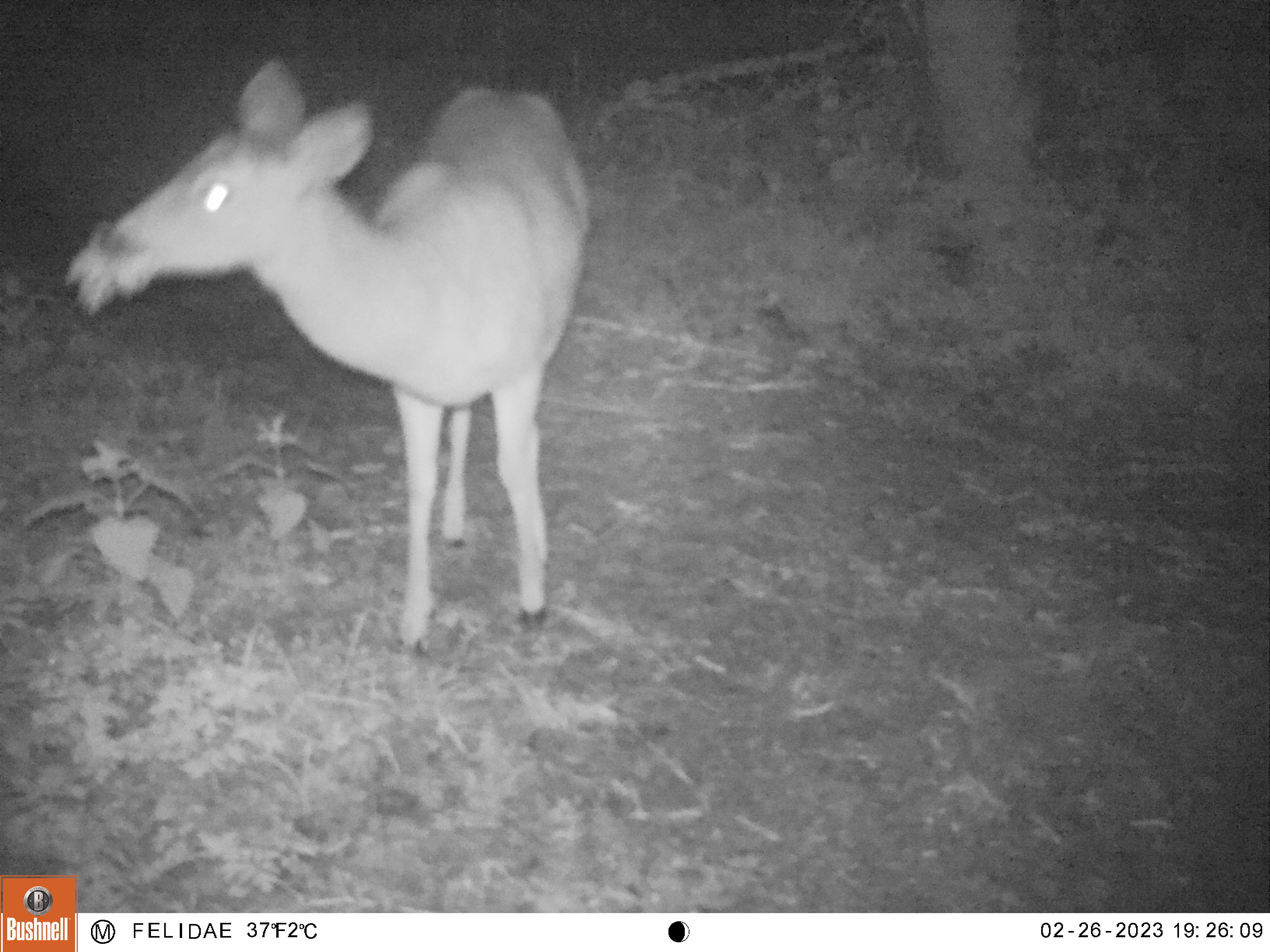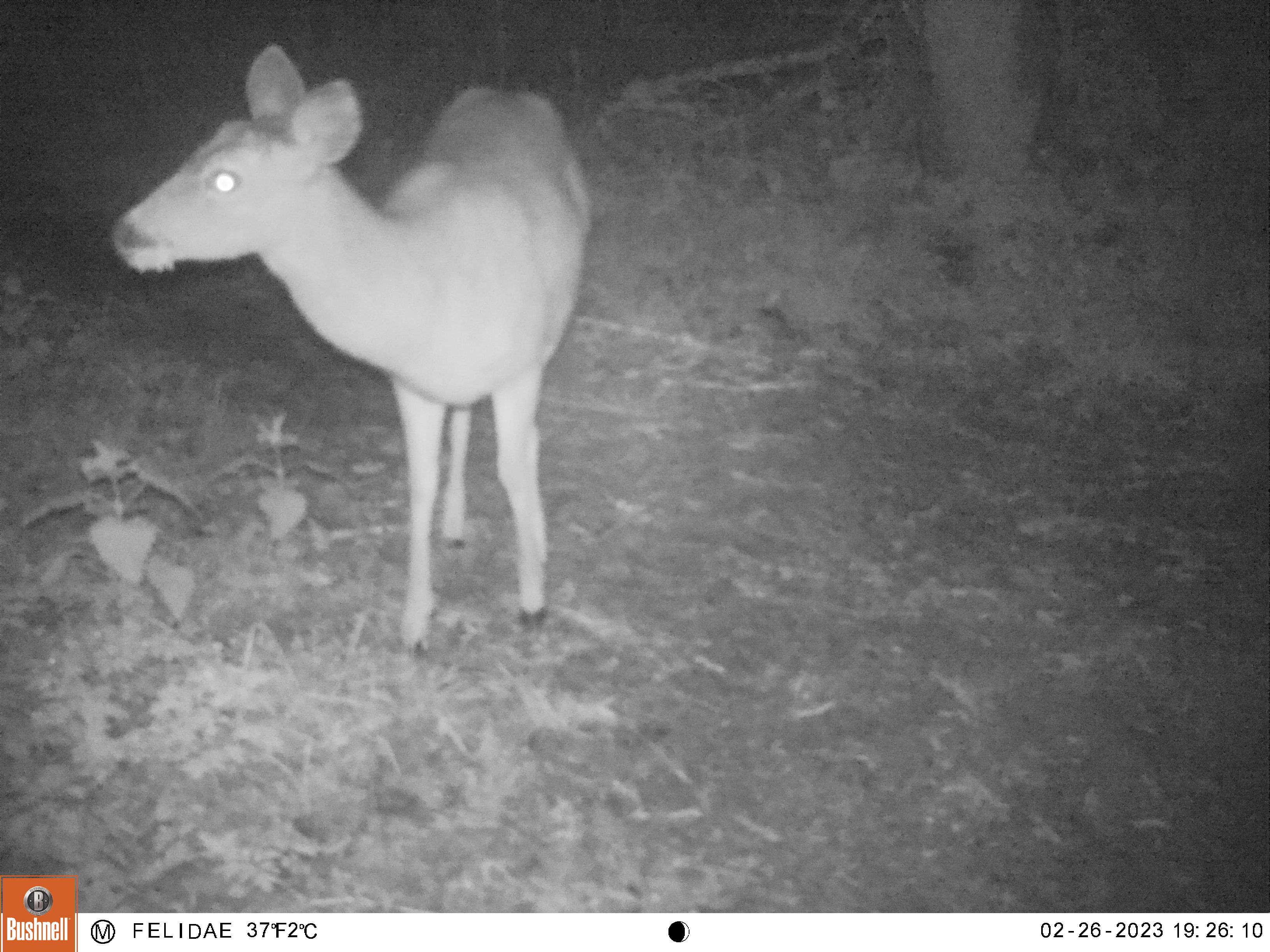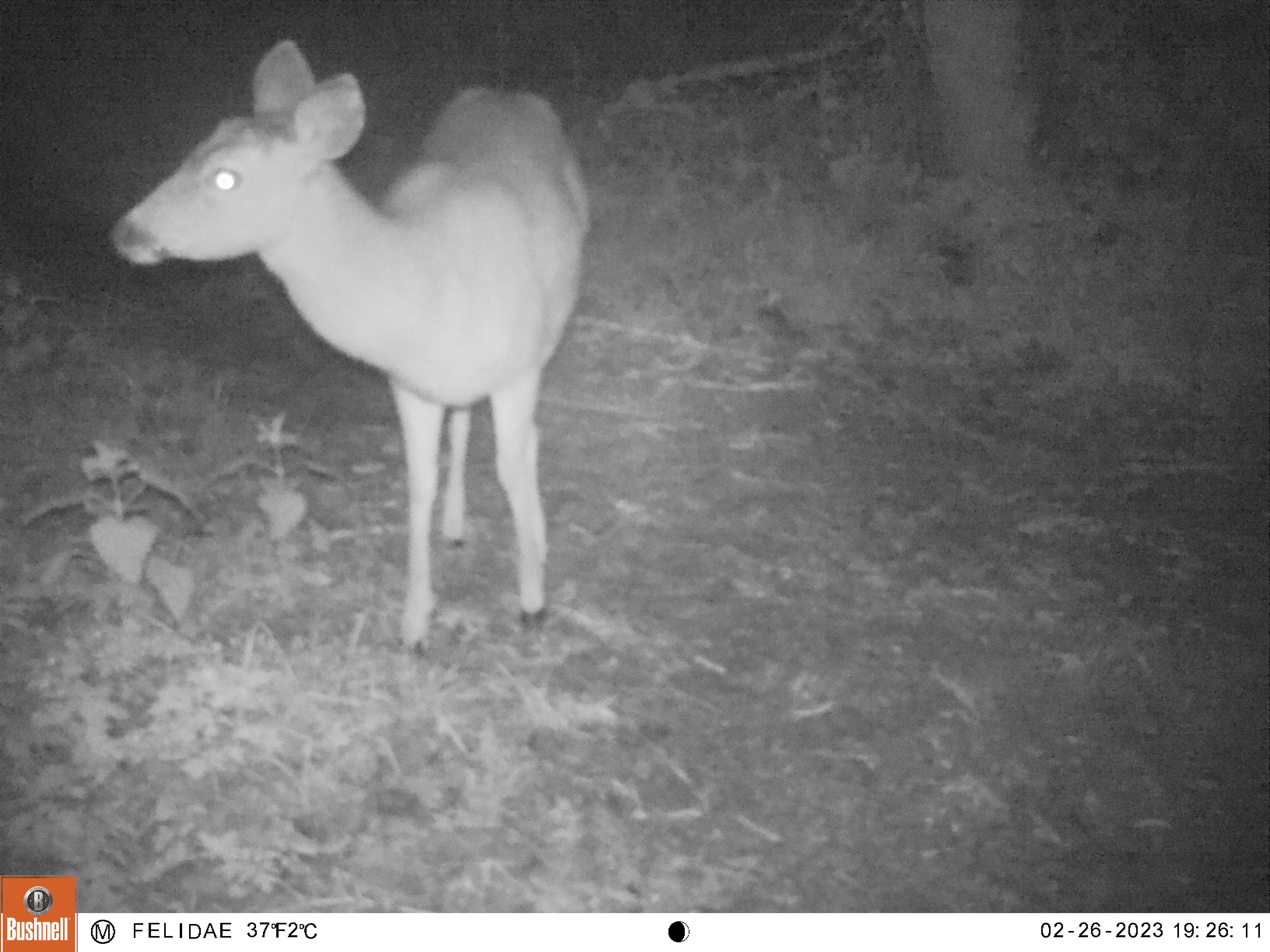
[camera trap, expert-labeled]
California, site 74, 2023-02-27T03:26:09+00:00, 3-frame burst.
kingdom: Animalia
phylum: Chordata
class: Mammalia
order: Artiodactyla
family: Cervidae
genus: Odocoileus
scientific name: Odocoileus hemionus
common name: mule deer